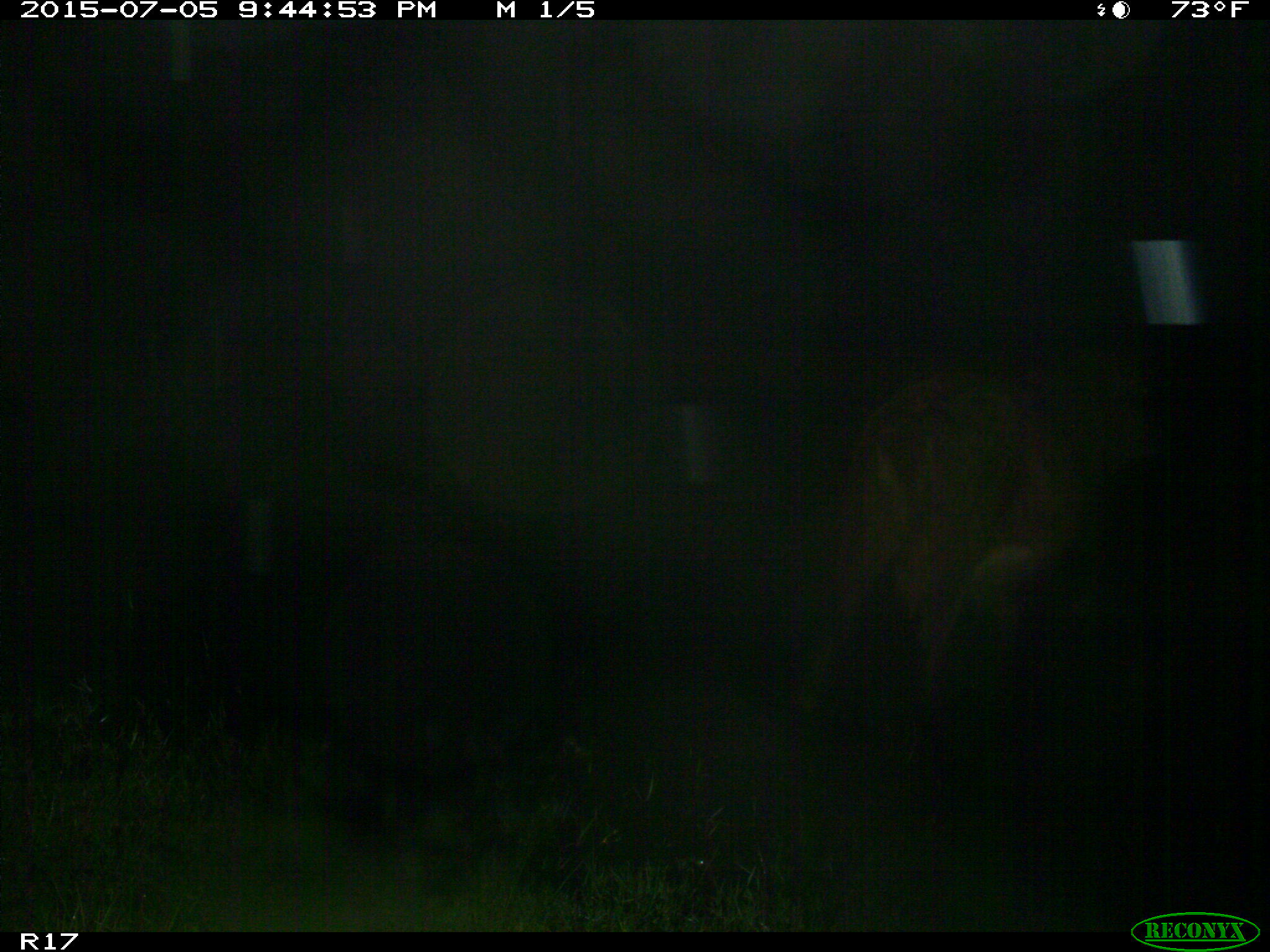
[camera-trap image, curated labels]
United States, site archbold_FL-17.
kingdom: Animalia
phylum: Chordata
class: Mammalia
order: Artiodactyla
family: Bovidae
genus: Bos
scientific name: Bos taurus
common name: domestic cow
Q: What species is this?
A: Bos taurus (domestic cow).